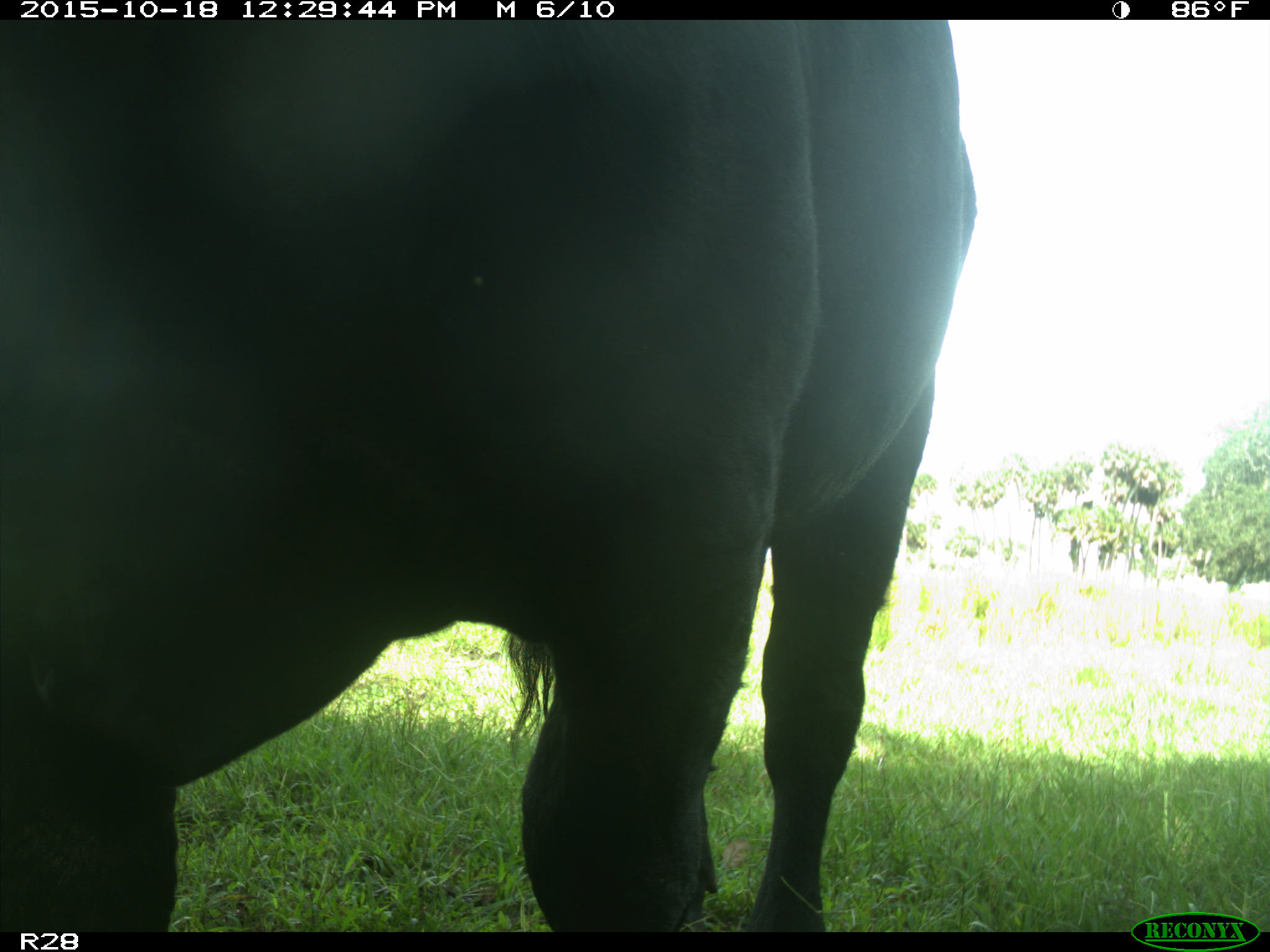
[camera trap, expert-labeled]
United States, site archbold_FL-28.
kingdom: Animalia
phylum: Chordata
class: Mammalia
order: Artiodactyla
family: Bovidae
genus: Bos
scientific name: Bos taurus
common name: domestic cow